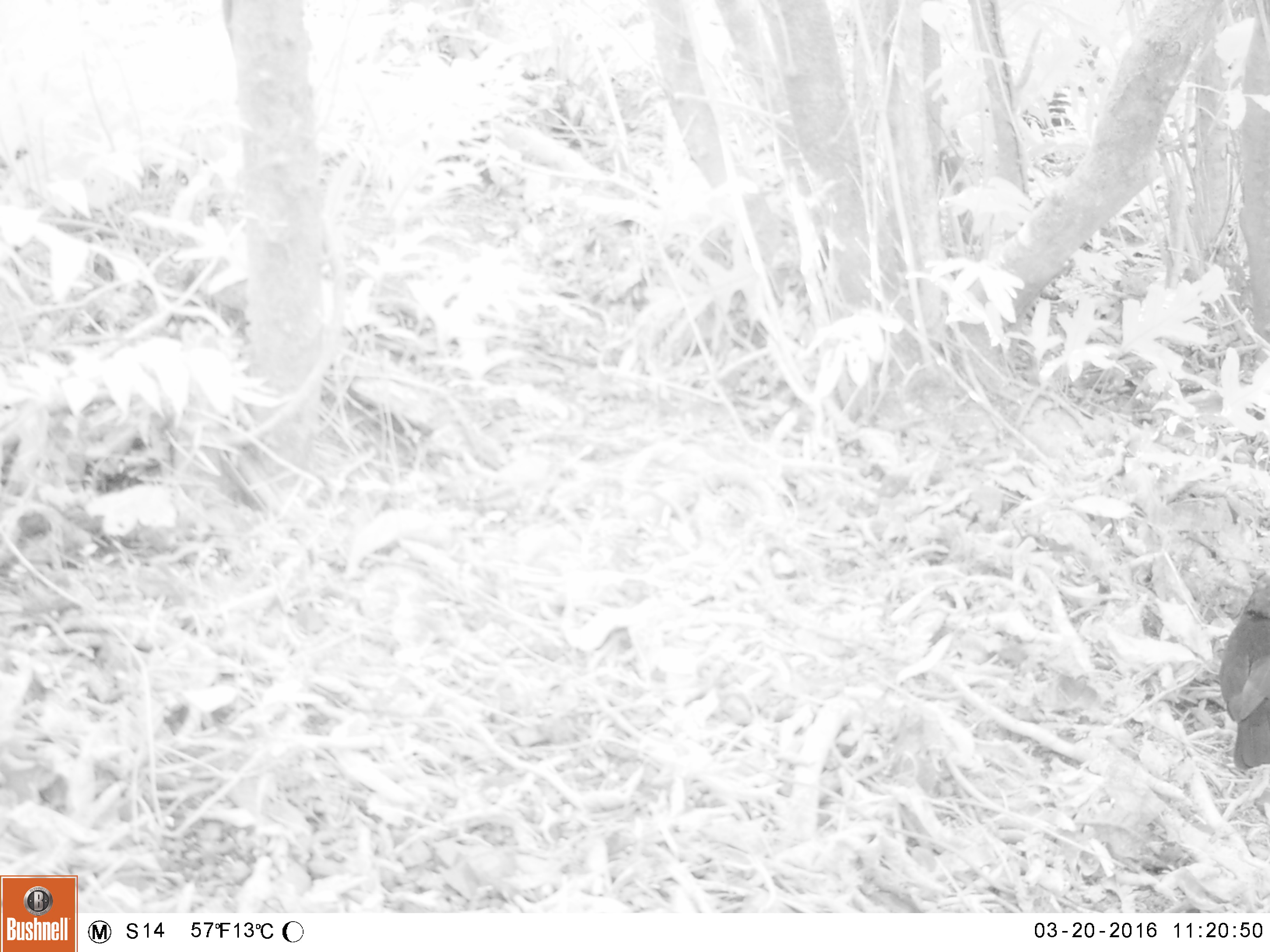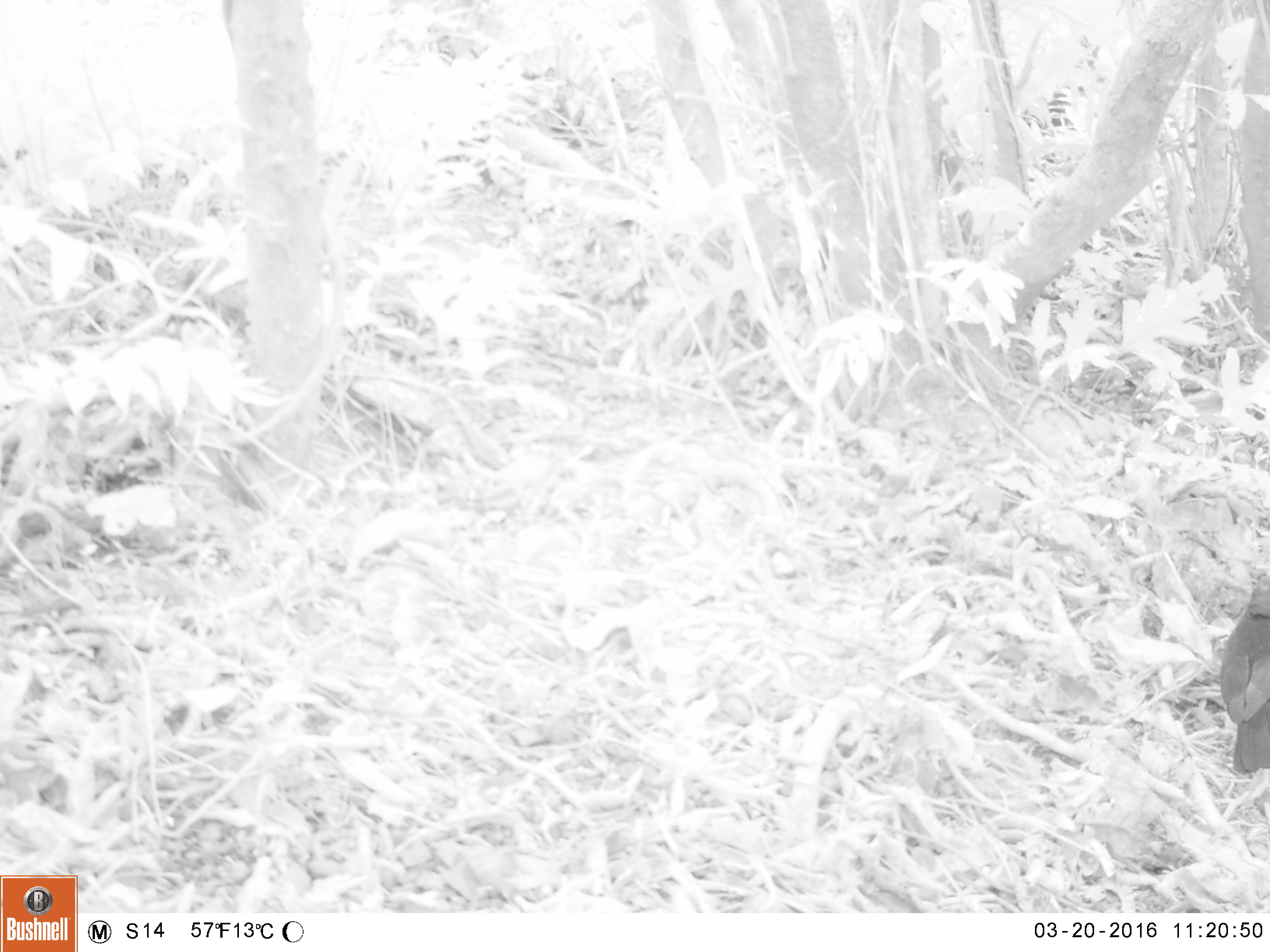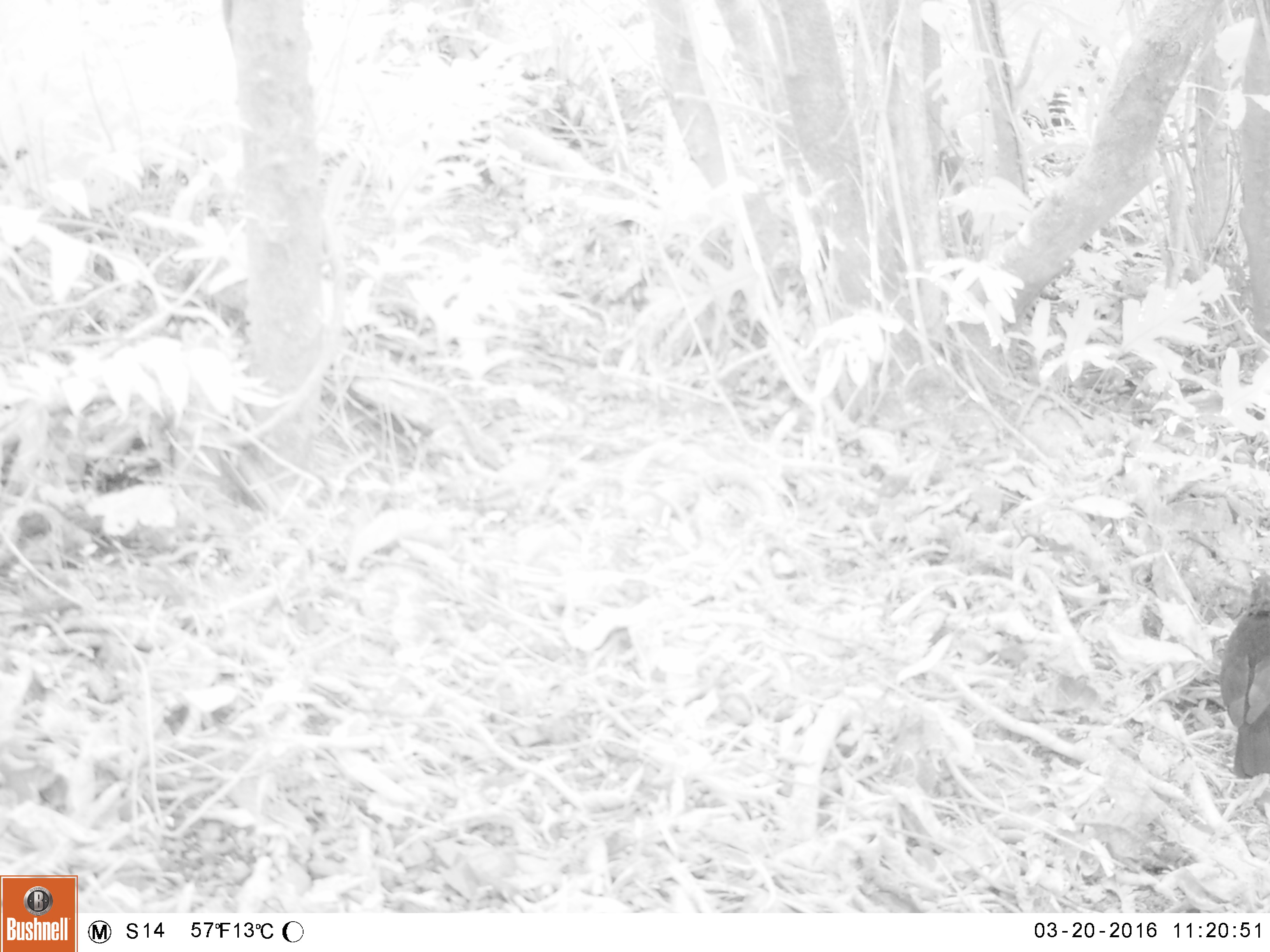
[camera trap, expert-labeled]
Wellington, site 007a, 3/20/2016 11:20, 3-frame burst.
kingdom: Animalia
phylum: Chordata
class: Aves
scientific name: Aves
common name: bird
Bird (Aves).